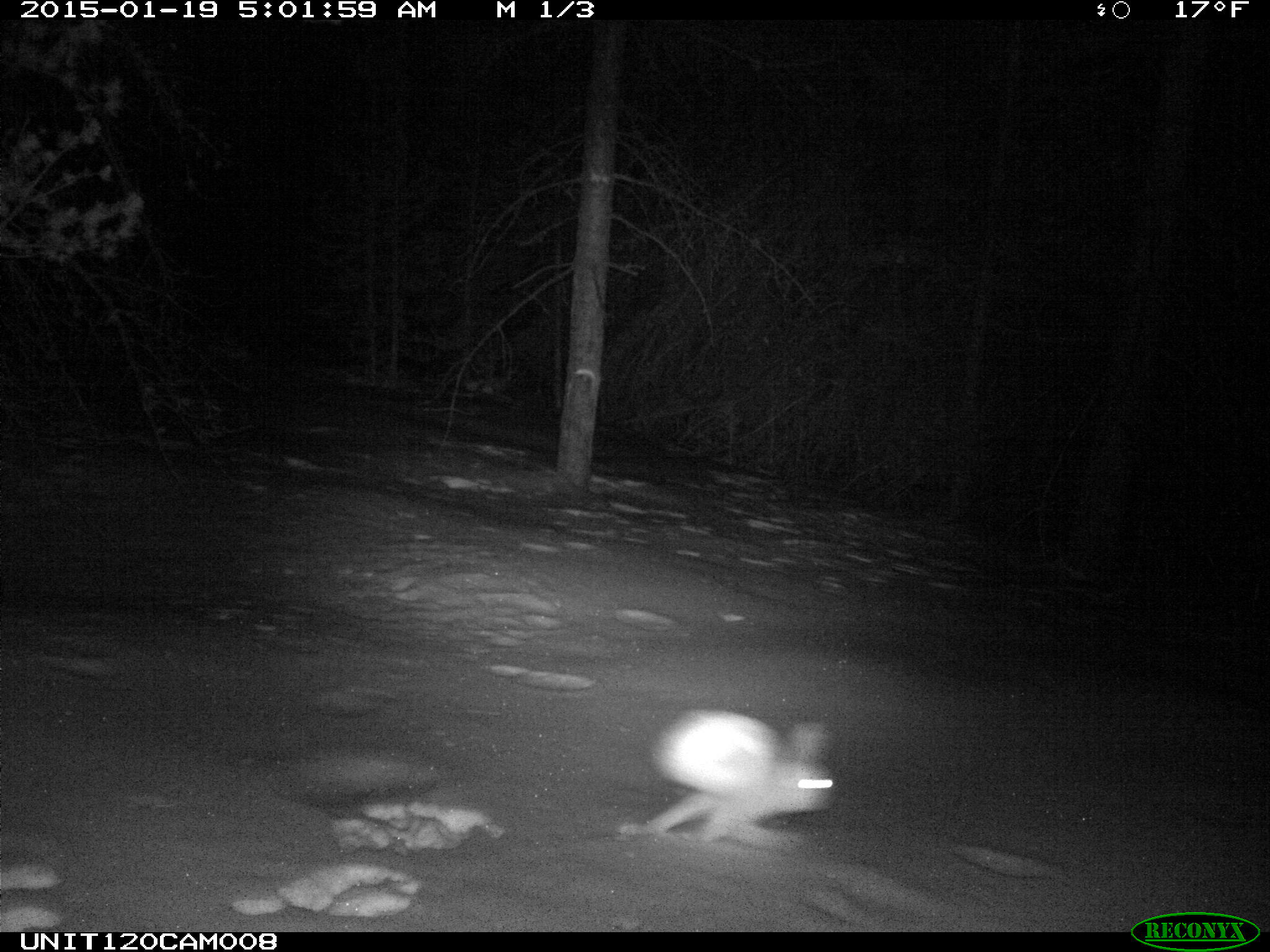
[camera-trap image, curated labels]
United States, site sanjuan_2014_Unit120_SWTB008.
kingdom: Animalia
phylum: Chordata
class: Mammalia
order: Lagomorpha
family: Leporidae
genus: Lepus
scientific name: Lepus americanus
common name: snowshoe hare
Lepus americanus (snowshoe hare).